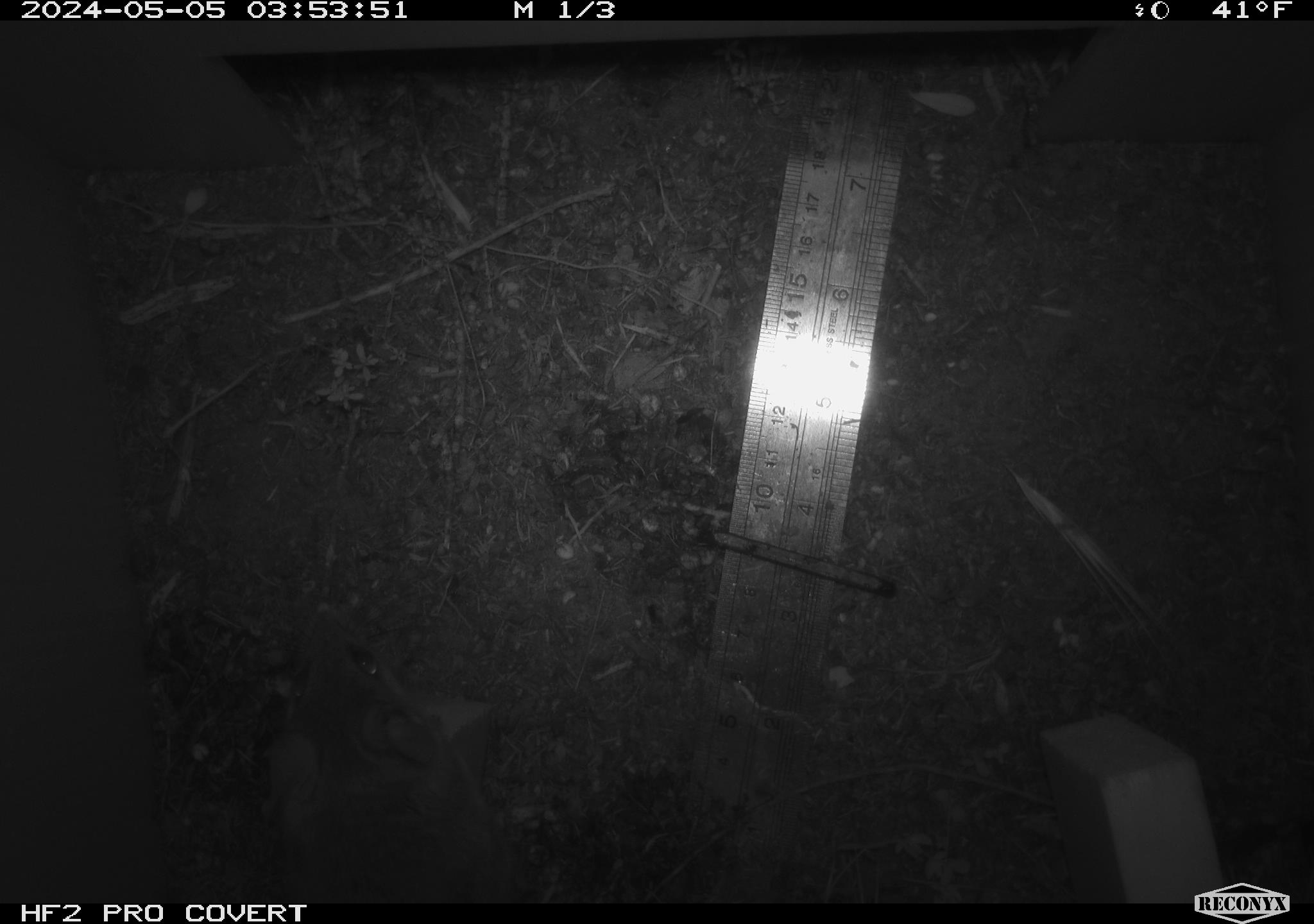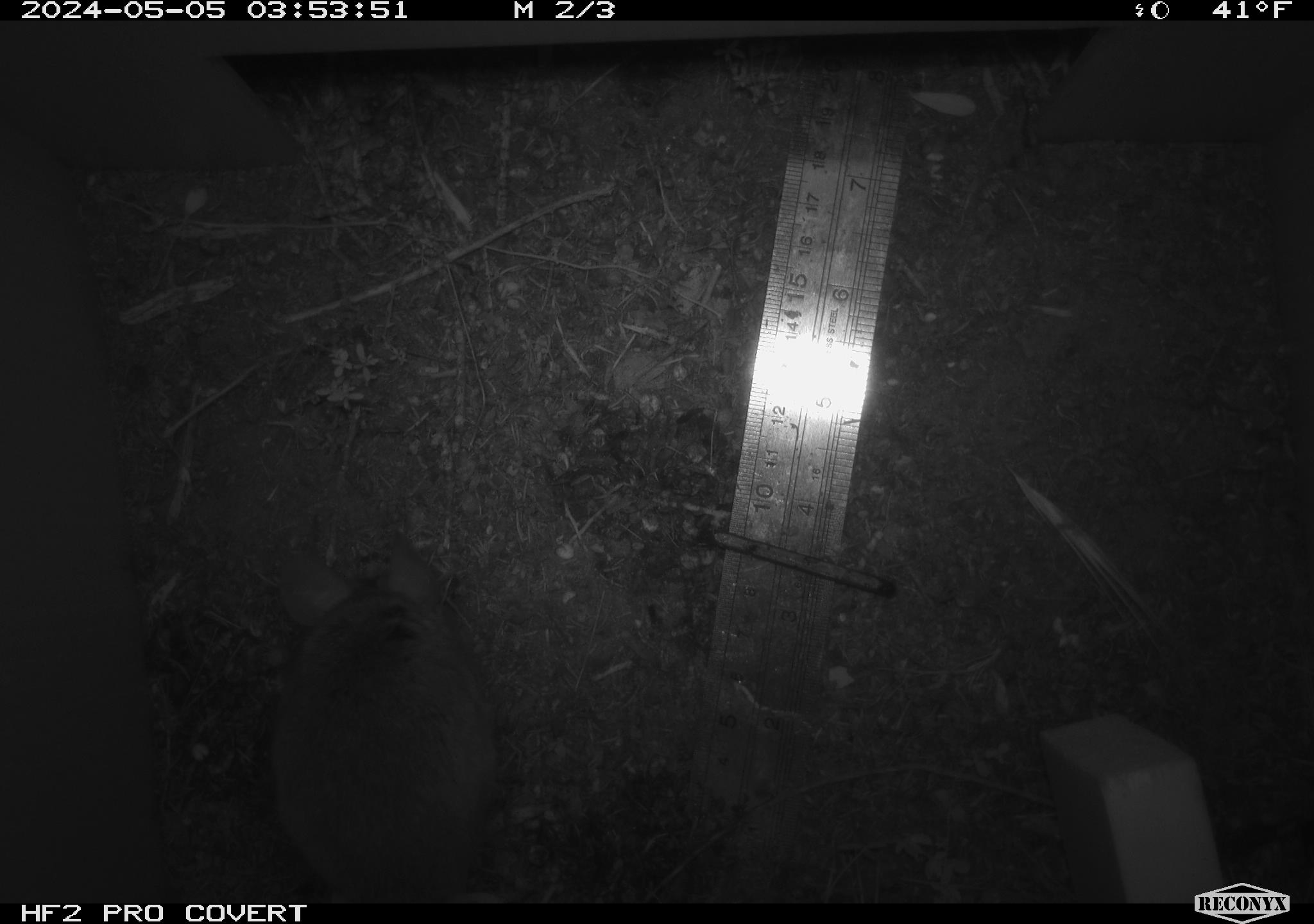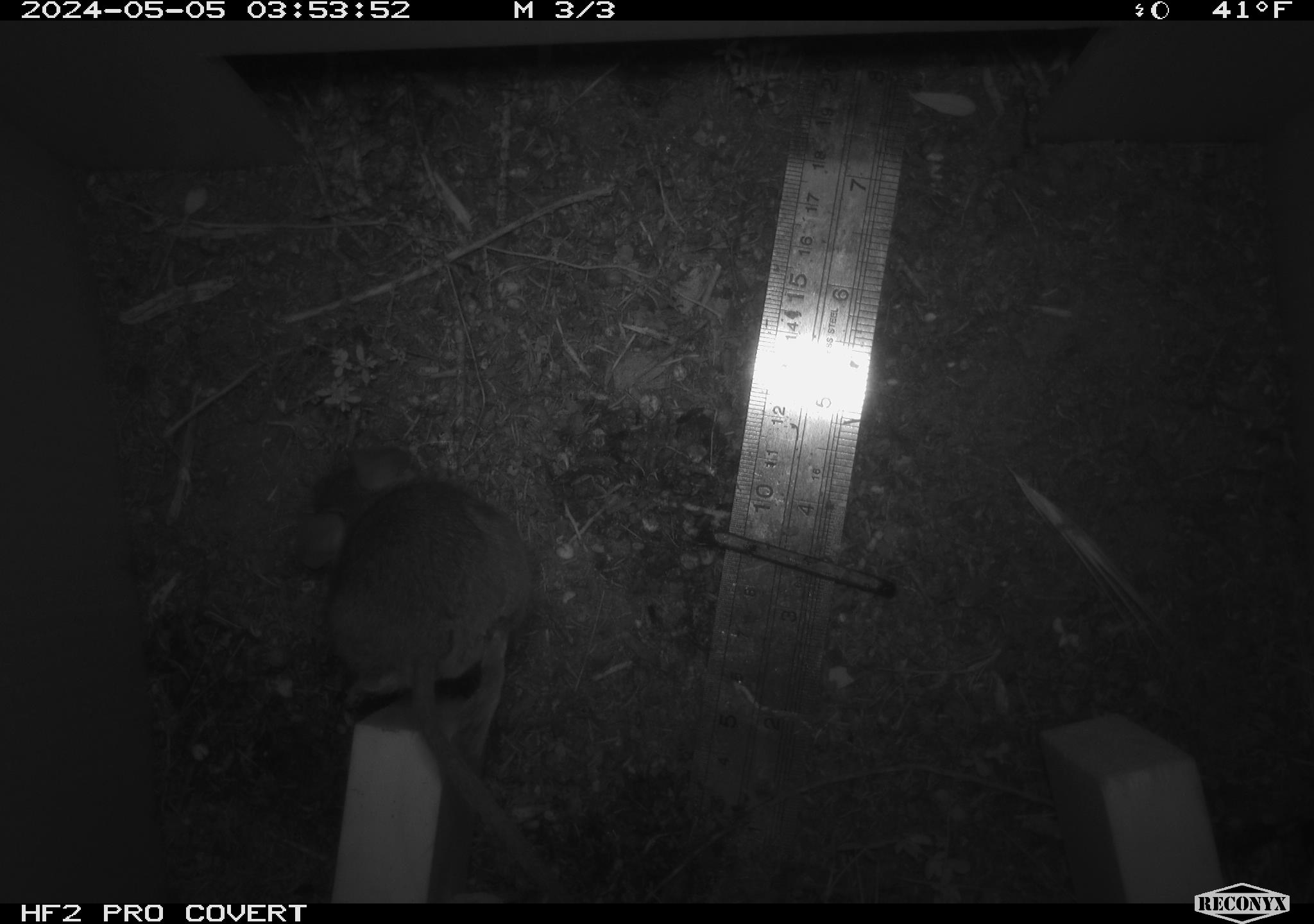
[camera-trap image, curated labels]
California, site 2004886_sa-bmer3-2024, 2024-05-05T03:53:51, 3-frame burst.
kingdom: Animalia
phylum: Chordata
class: Mammalia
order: Rodentia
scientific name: Rodentia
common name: mouse species